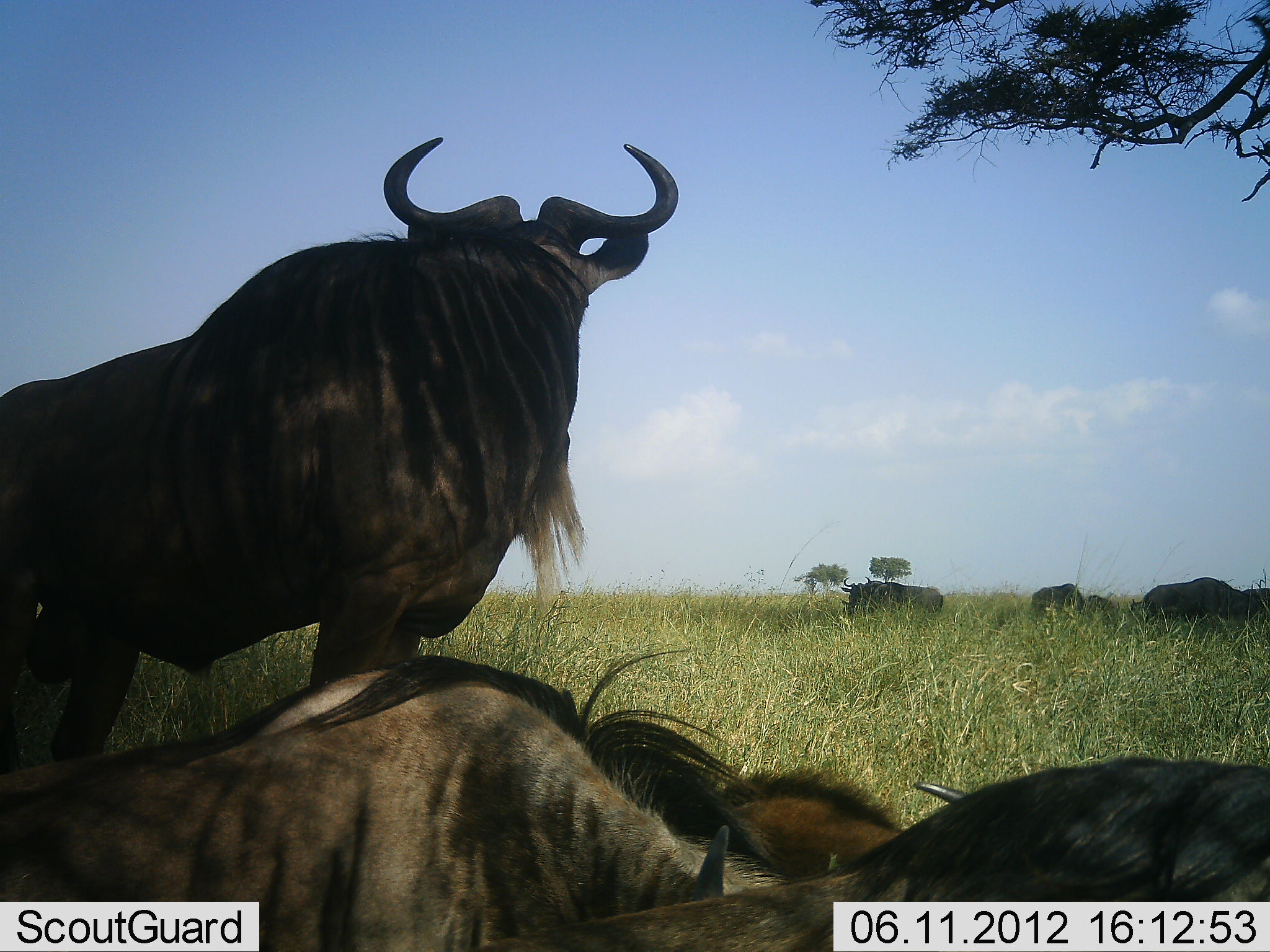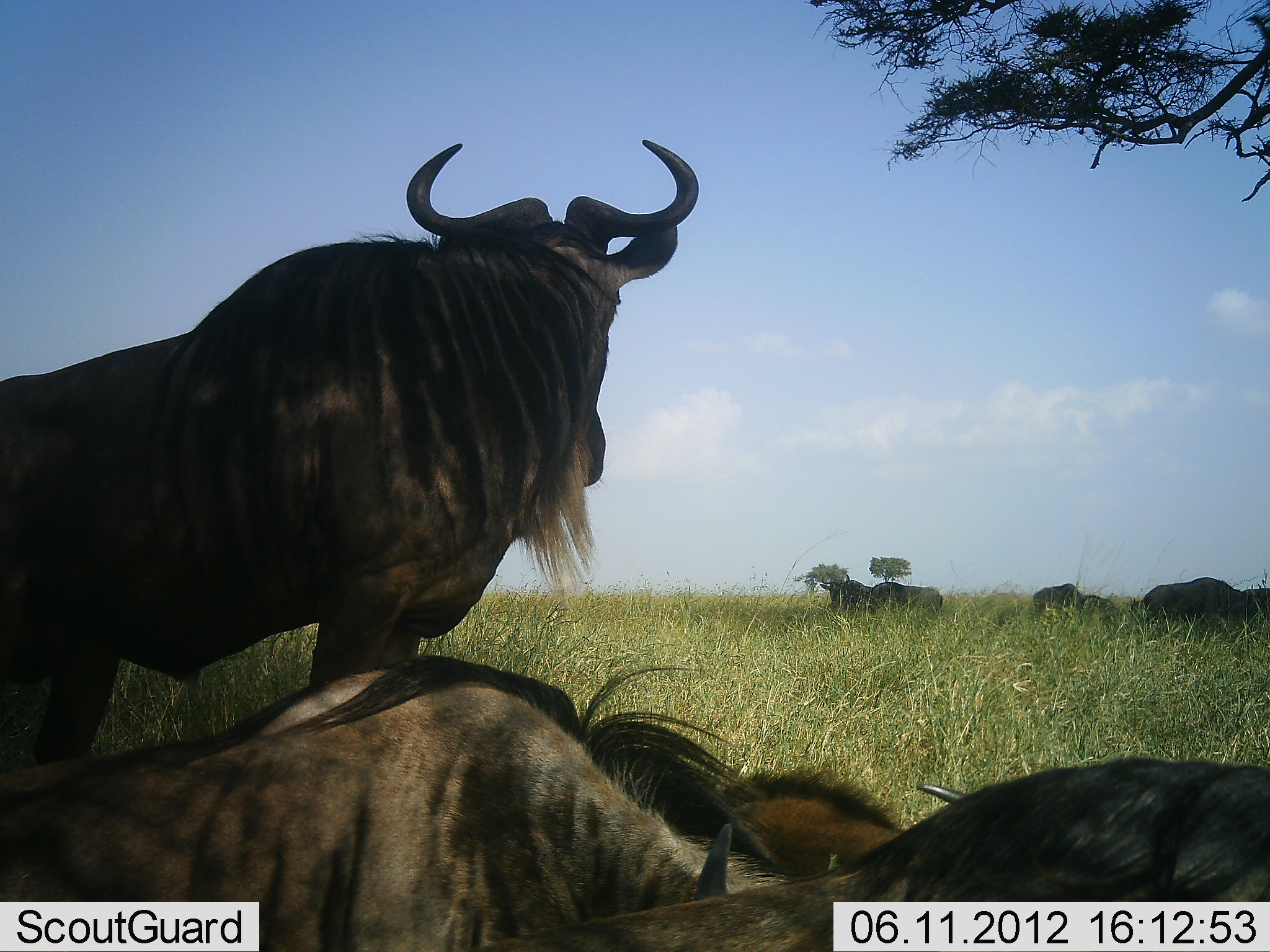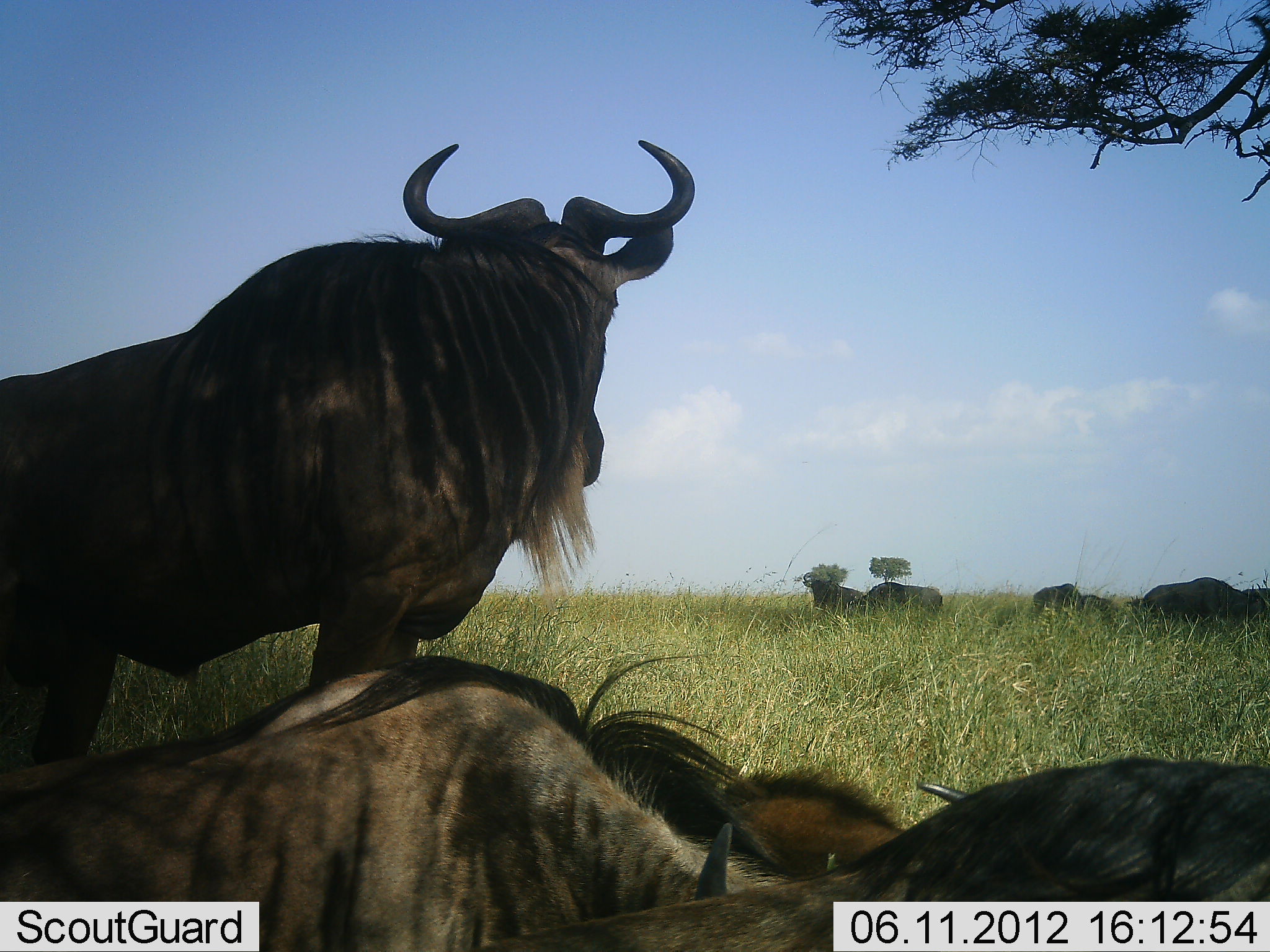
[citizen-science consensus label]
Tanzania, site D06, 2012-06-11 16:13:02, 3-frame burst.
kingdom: Animalia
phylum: Chordata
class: Mammalia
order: Artiodactyla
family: Bovidae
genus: Connochaetes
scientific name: Connochaetes taurinus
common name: blue wildebeest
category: wildebeest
Wildebeest (blue wildebeest) (Connochaetes taurinus), count 8. Behavior (volunteer vote fractions): standing 70%, resting 100%, moving 10%, interacting 10%. Young present (vote fraction): 10%. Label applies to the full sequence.